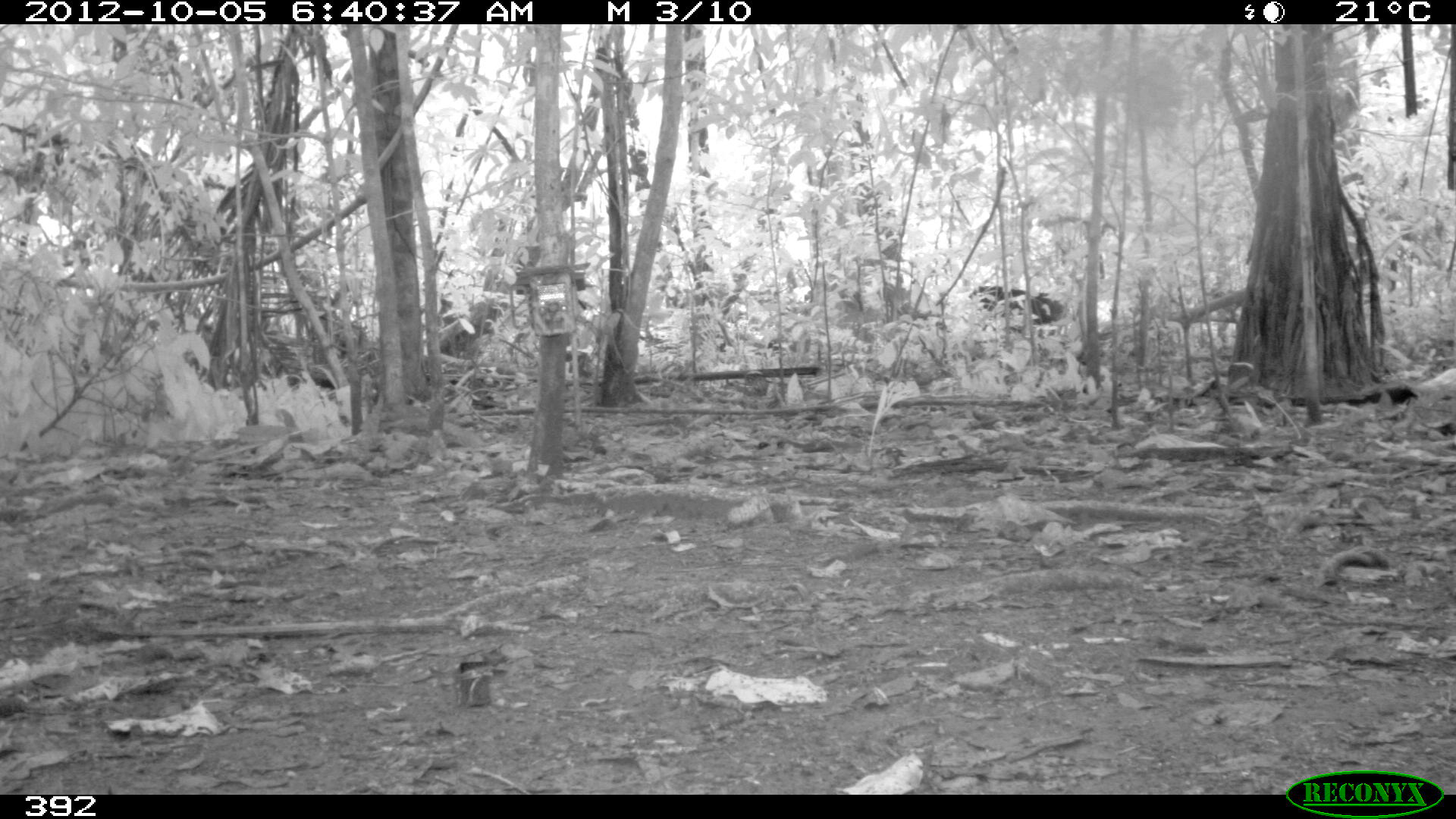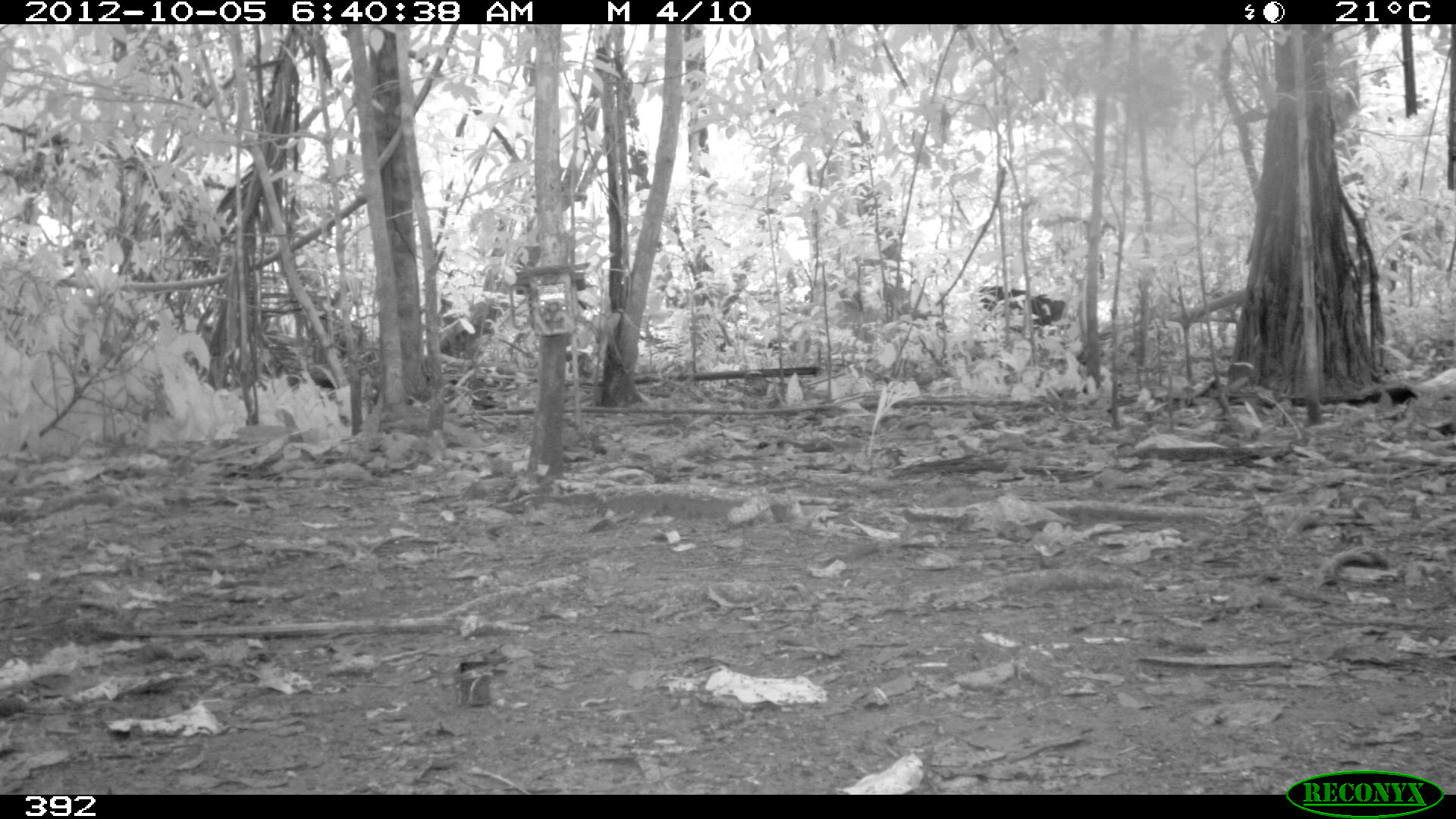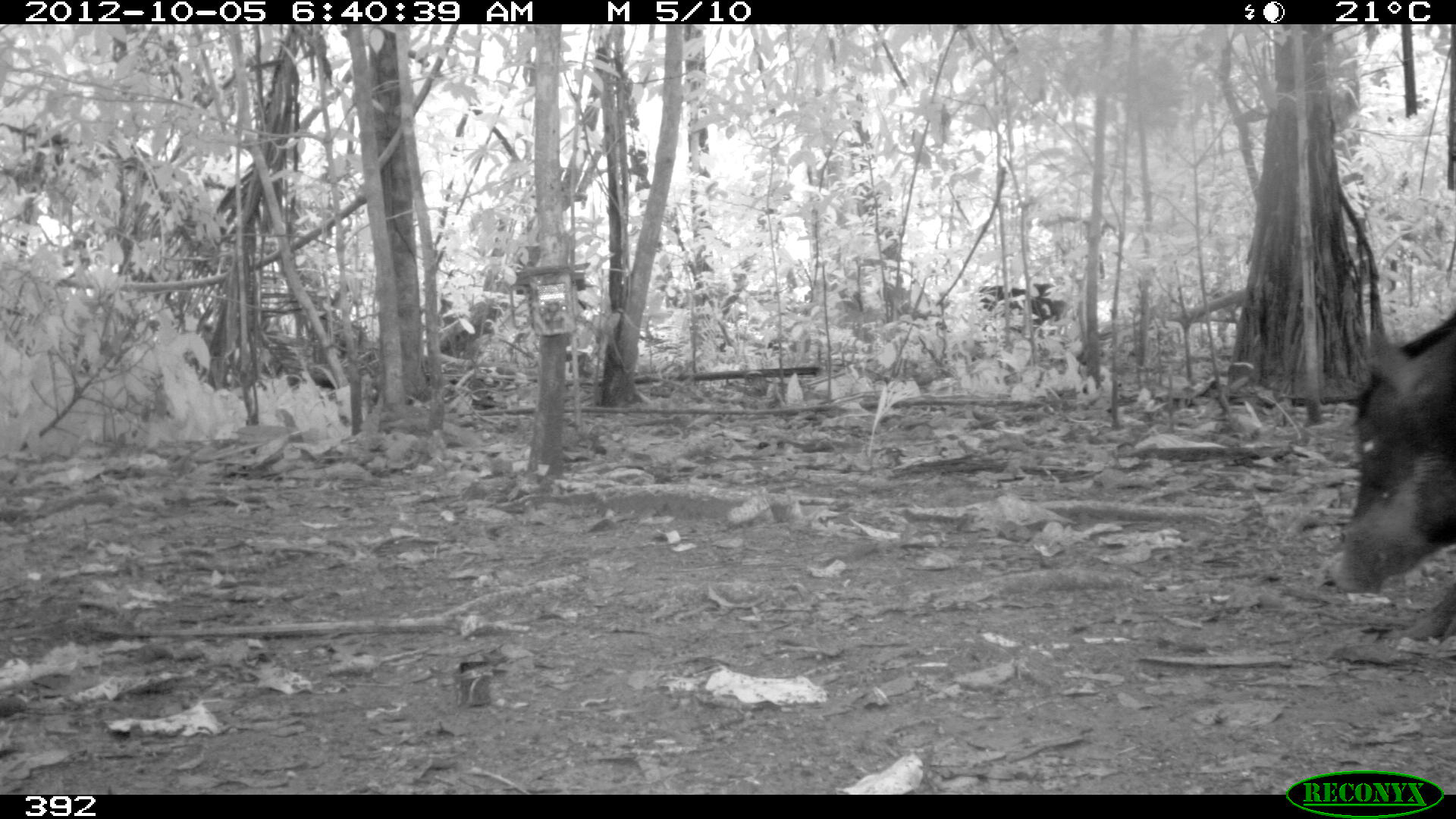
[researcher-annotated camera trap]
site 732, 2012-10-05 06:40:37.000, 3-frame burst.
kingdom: Animalia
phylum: Chordata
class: Mammalia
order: Artiodactyla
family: Tayassuidae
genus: Tayassu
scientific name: Tayassu pecari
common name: white-lipped peccary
Tayassu pecari (white-lipped peccary).